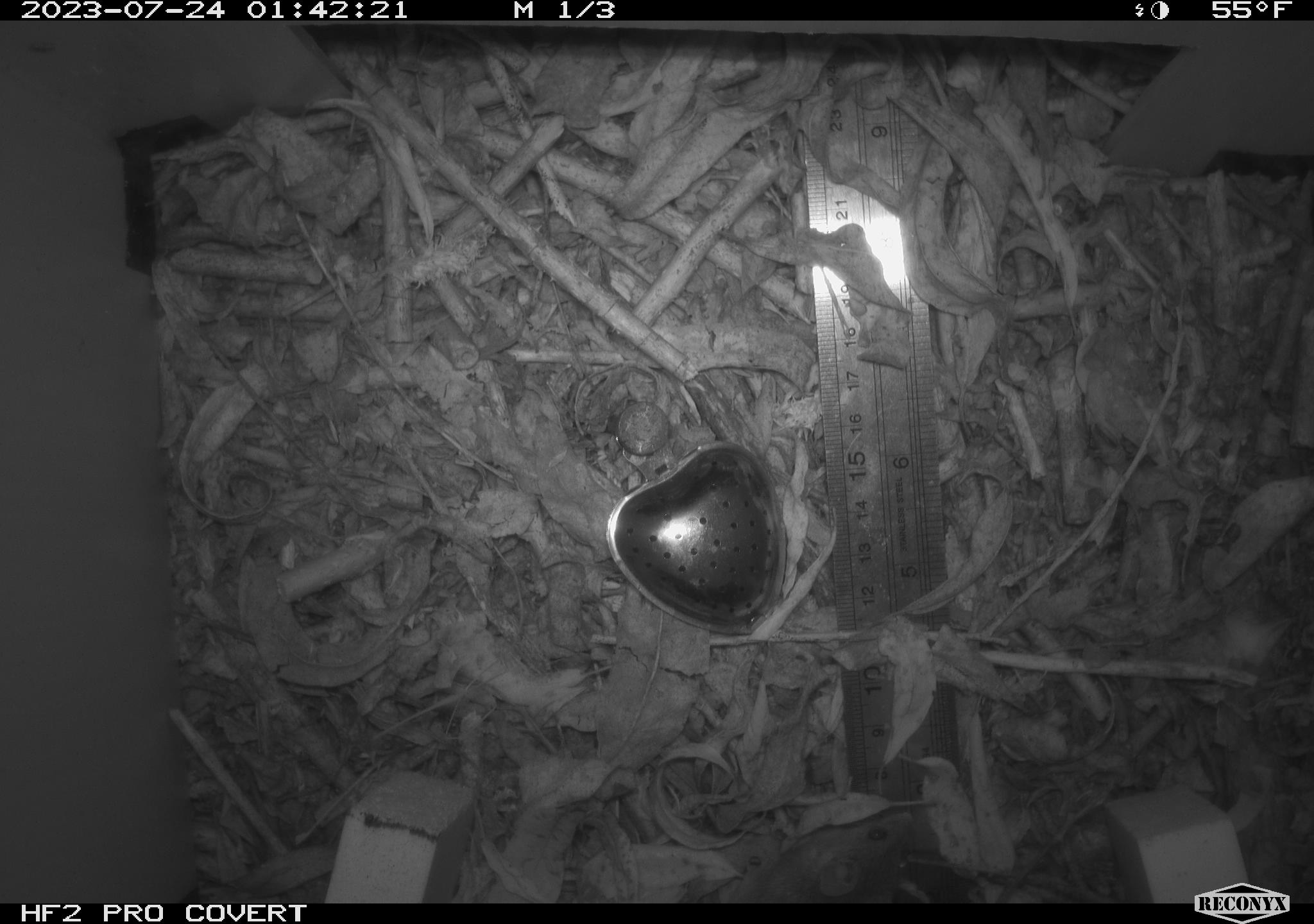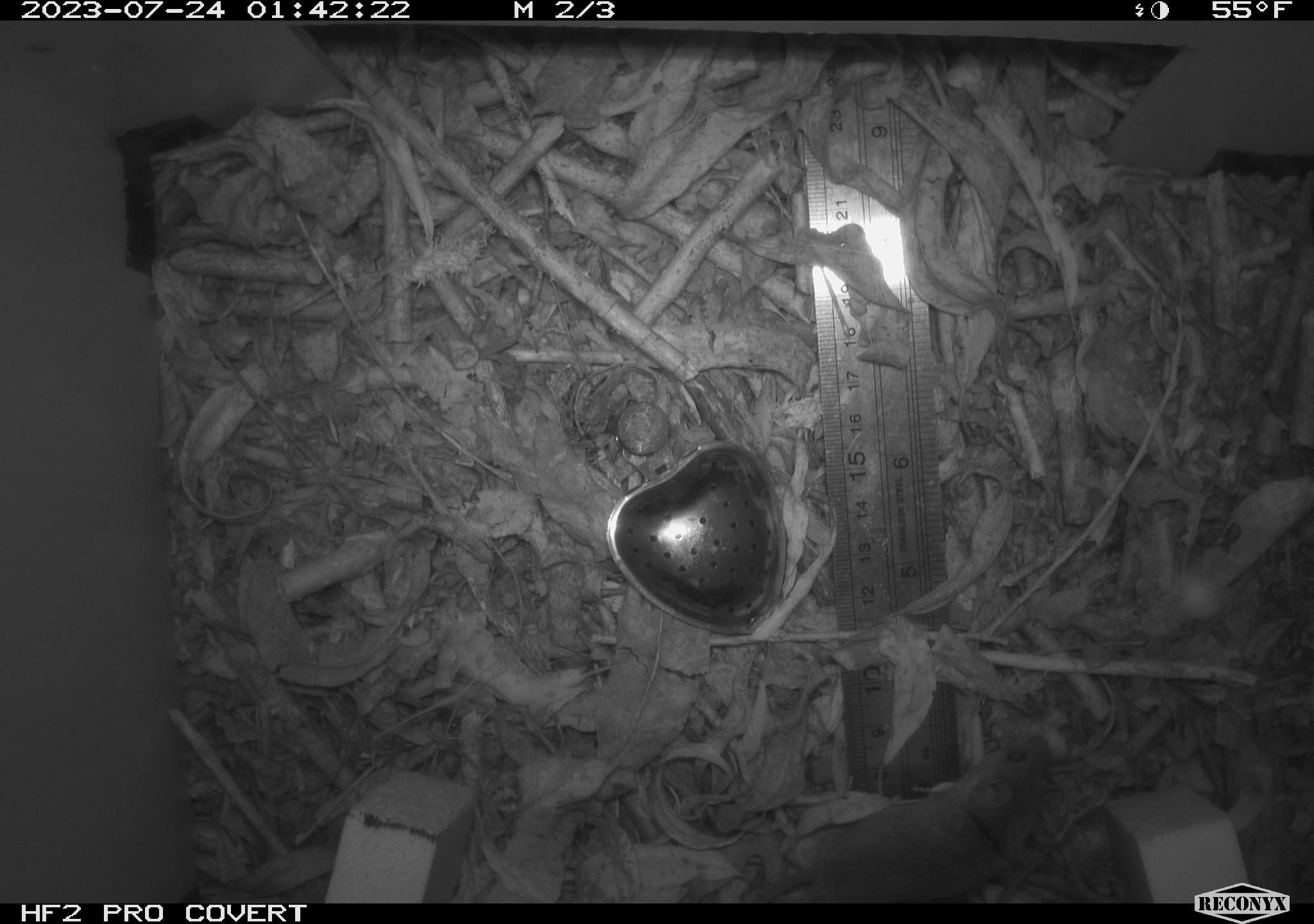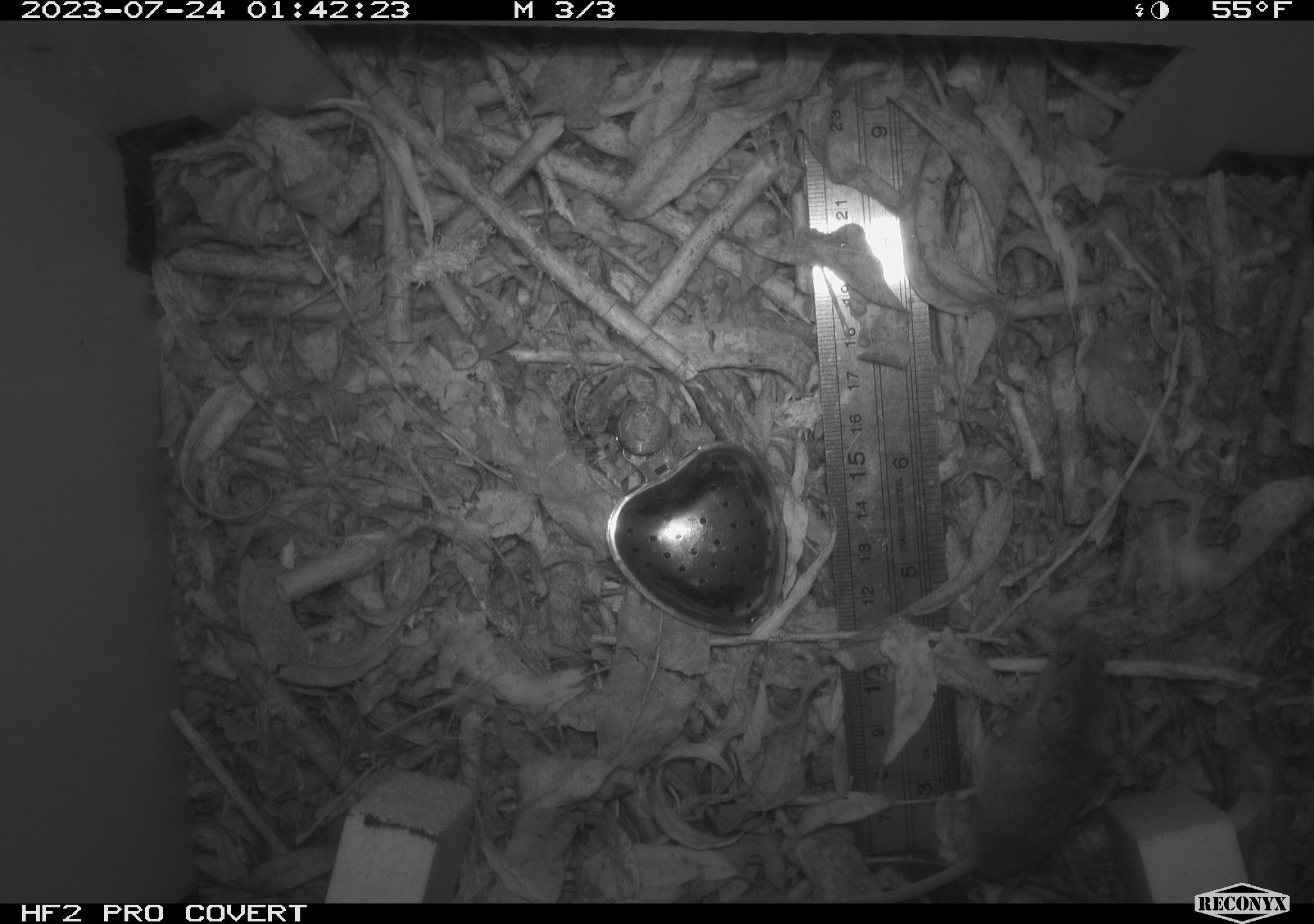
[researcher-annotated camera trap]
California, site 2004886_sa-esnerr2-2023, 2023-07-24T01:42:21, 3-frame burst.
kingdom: Animalia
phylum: Chordata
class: Mammalia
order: Rodentia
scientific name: Rodentia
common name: mouse species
Mouse species (Rodentia).